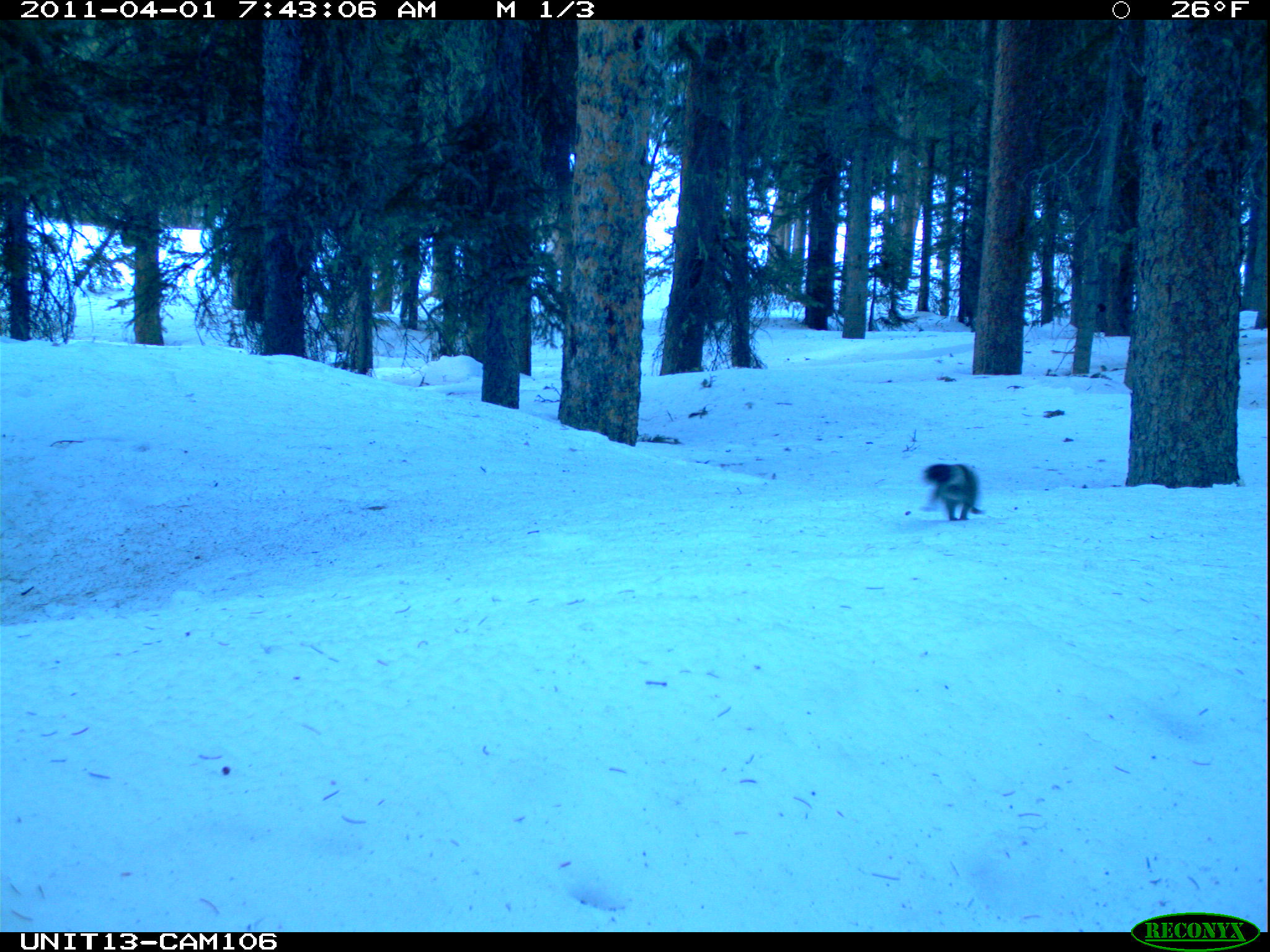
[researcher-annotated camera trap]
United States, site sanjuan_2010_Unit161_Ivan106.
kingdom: Animalia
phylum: Chordata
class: Mammalia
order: Rodentia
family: Sciuridae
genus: Tamiasciurus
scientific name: Tamiasciurus hudsonicus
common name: american red squirrel